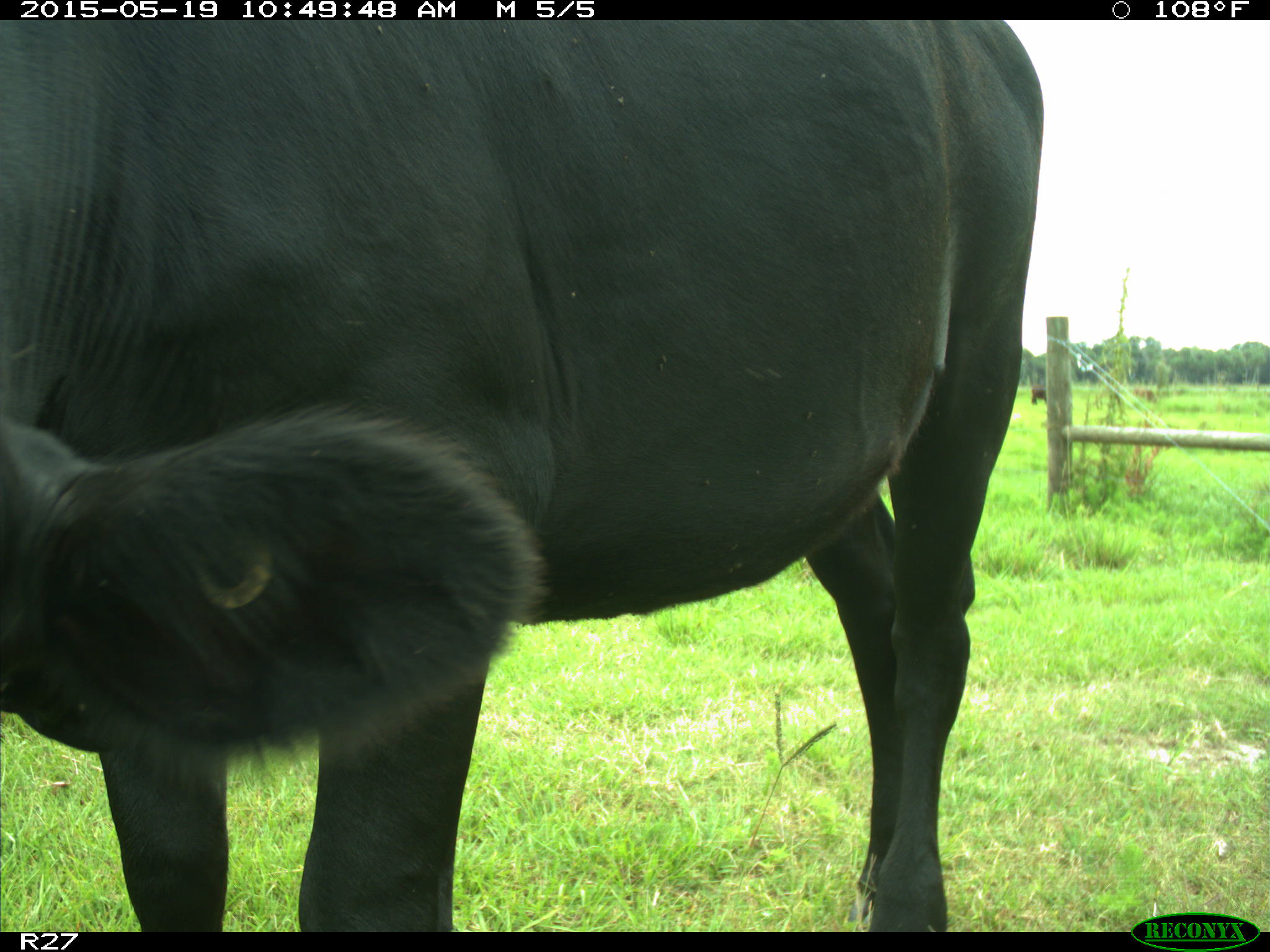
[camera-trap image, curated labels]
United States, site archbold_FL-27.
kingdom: Animalia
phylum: Chordata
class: Mammalia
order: Artiodactyla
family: Bovidae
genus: Bos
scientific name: Bos taurus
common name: domestic cow